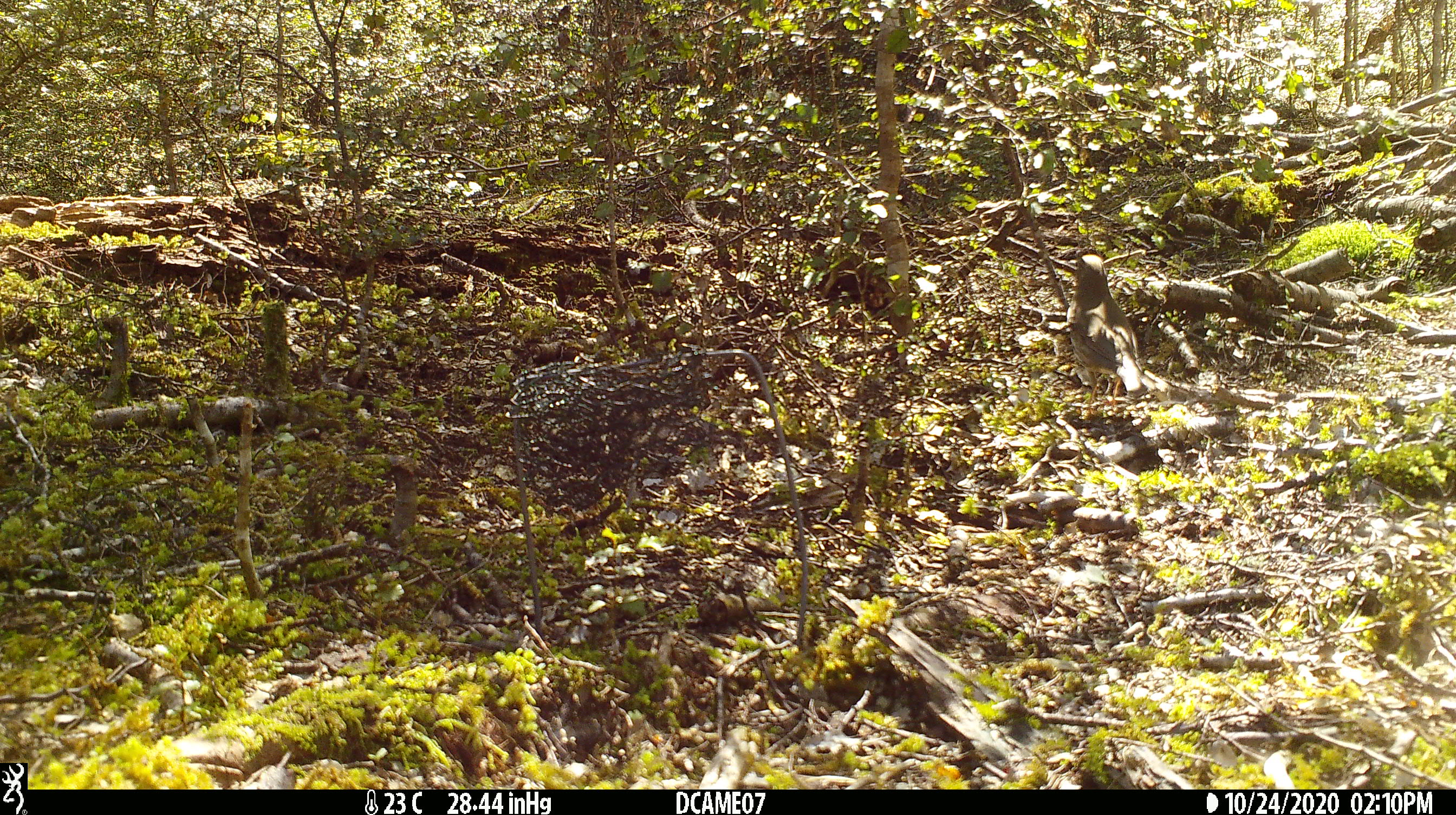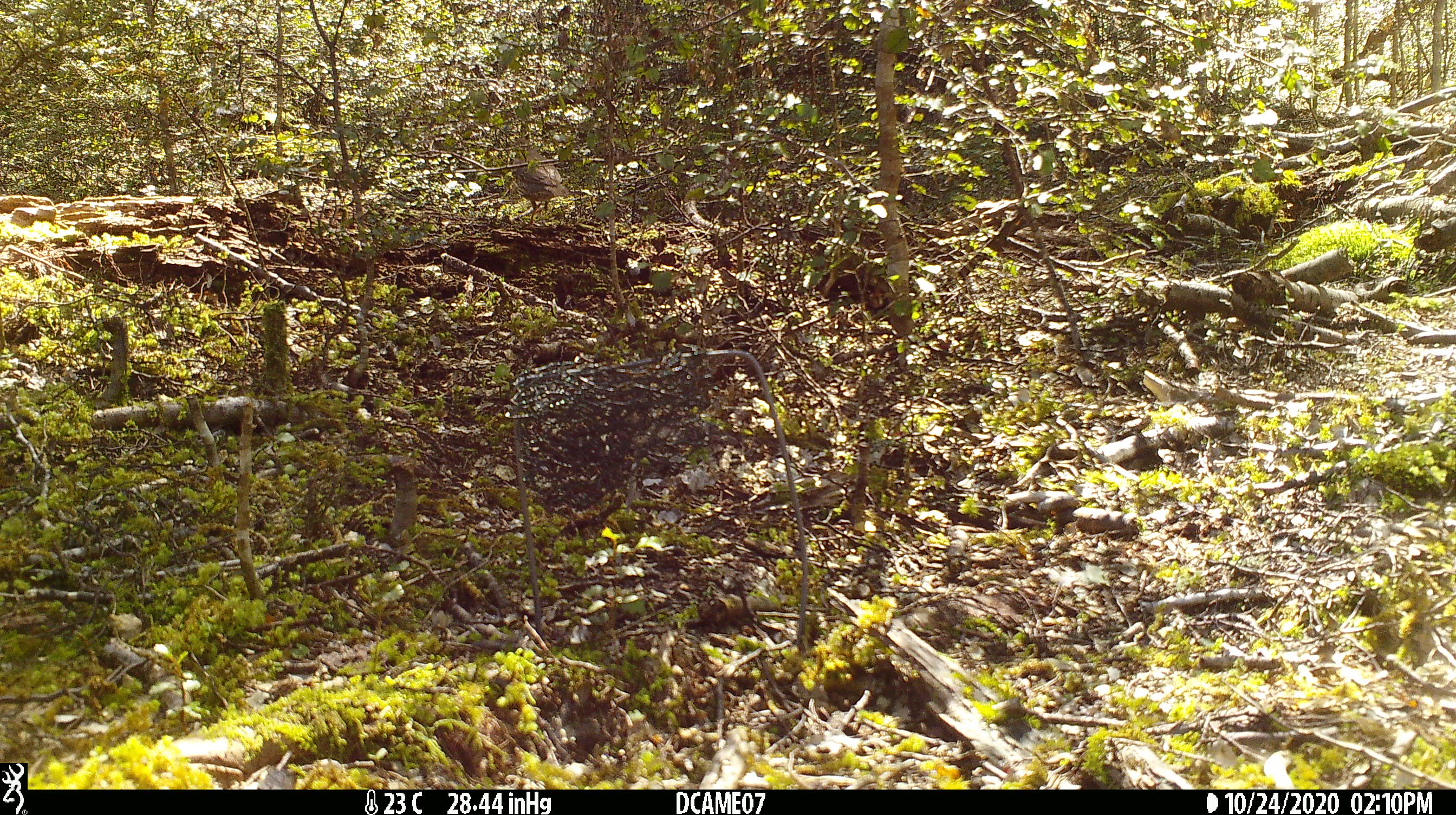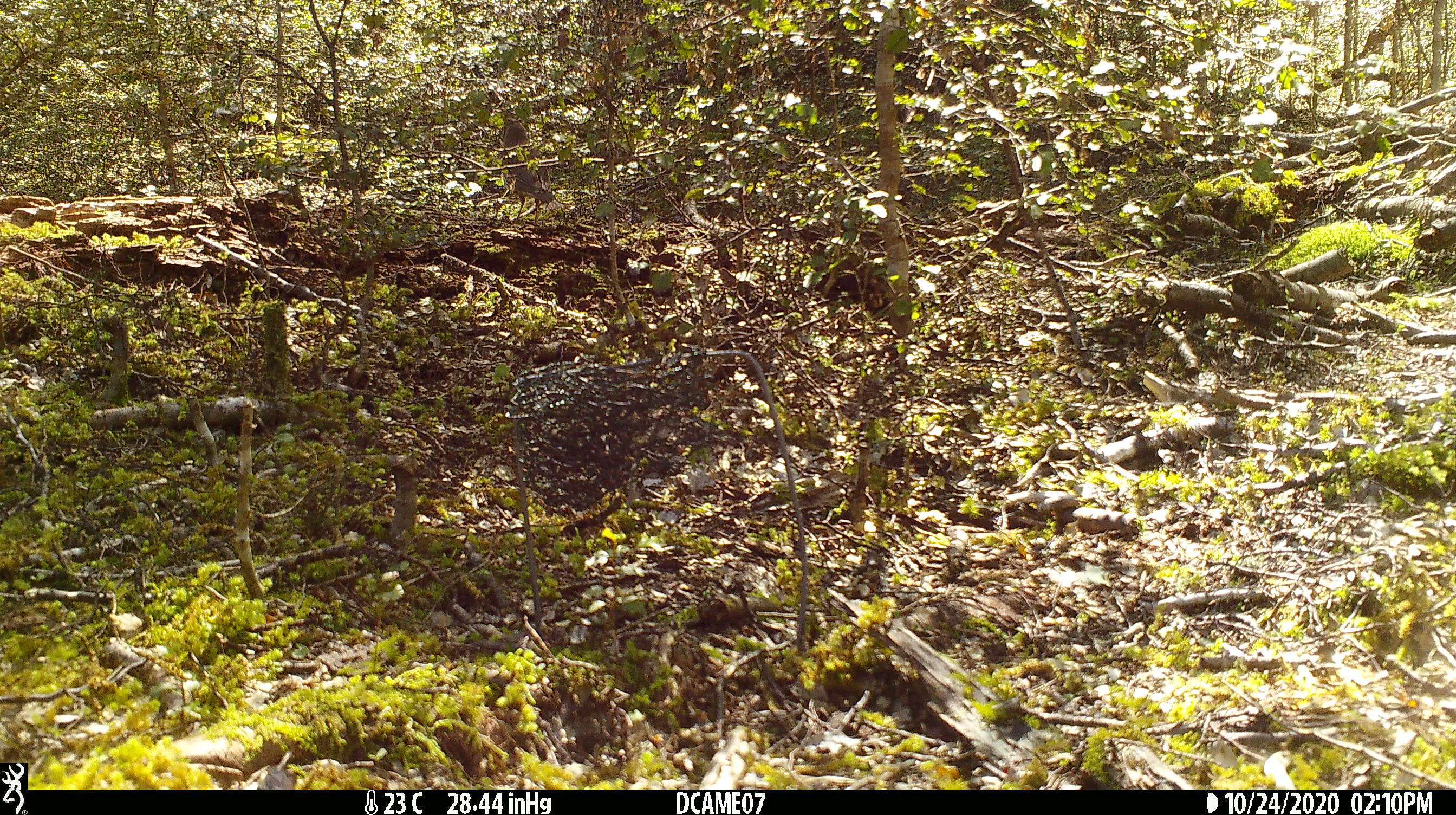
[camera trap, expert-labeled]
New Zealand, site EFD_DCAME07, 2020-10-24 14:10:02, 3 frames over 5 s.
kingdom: Animalia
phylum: Chordata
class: Aves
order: Passeriformes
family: Turdidae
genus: Turdus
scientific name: Turdus philomelos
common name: song thrush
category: thrush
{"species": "thrush (song thrush) (Turdus philomelos)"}